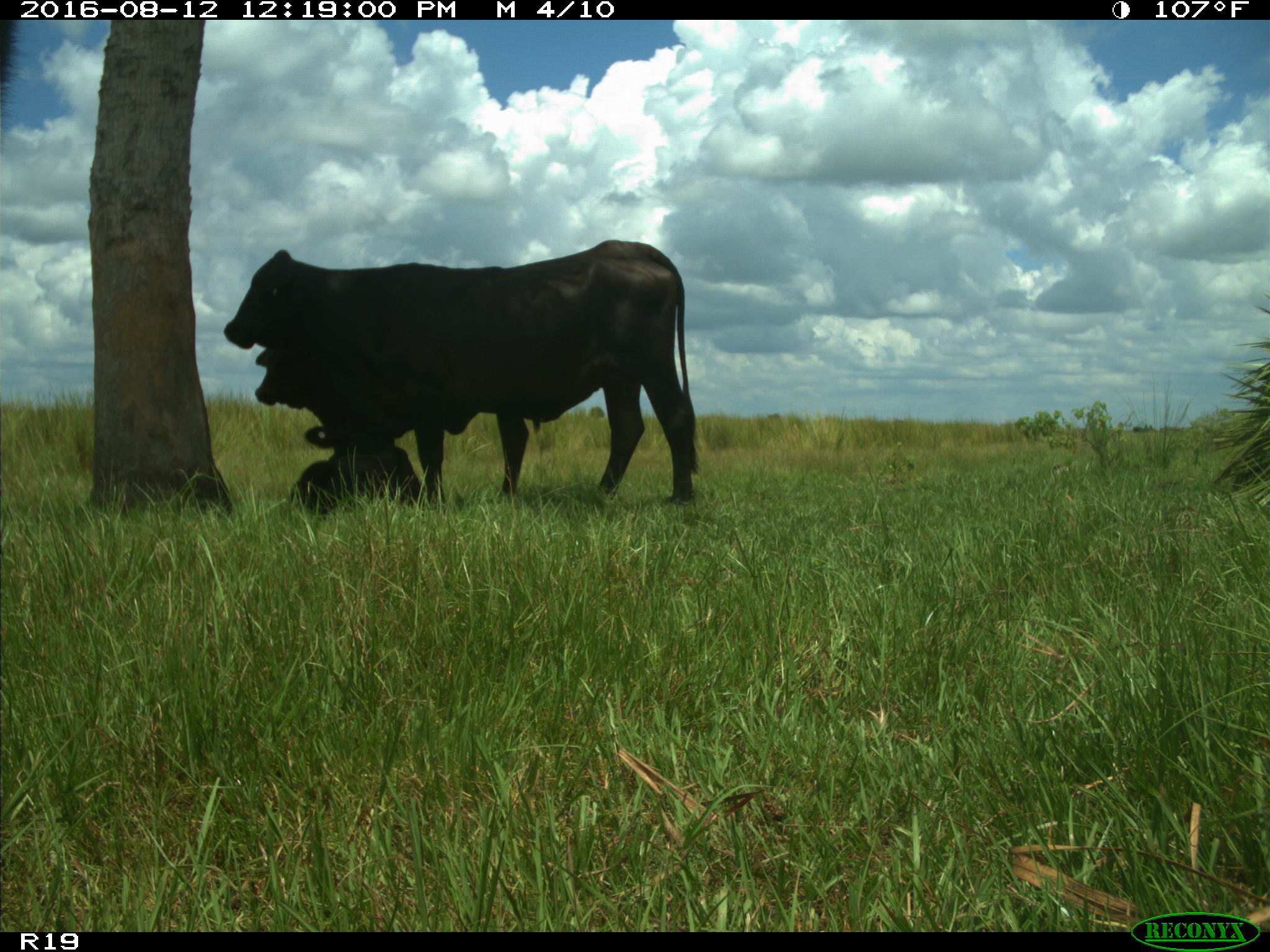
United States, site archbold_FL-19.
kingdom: Animalia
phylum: Chordata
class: Mammalia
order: Artiodactyla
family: Bovidae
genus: Bos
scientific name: Bos taurus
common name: domestic cow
Bos taurus (domestic cow).